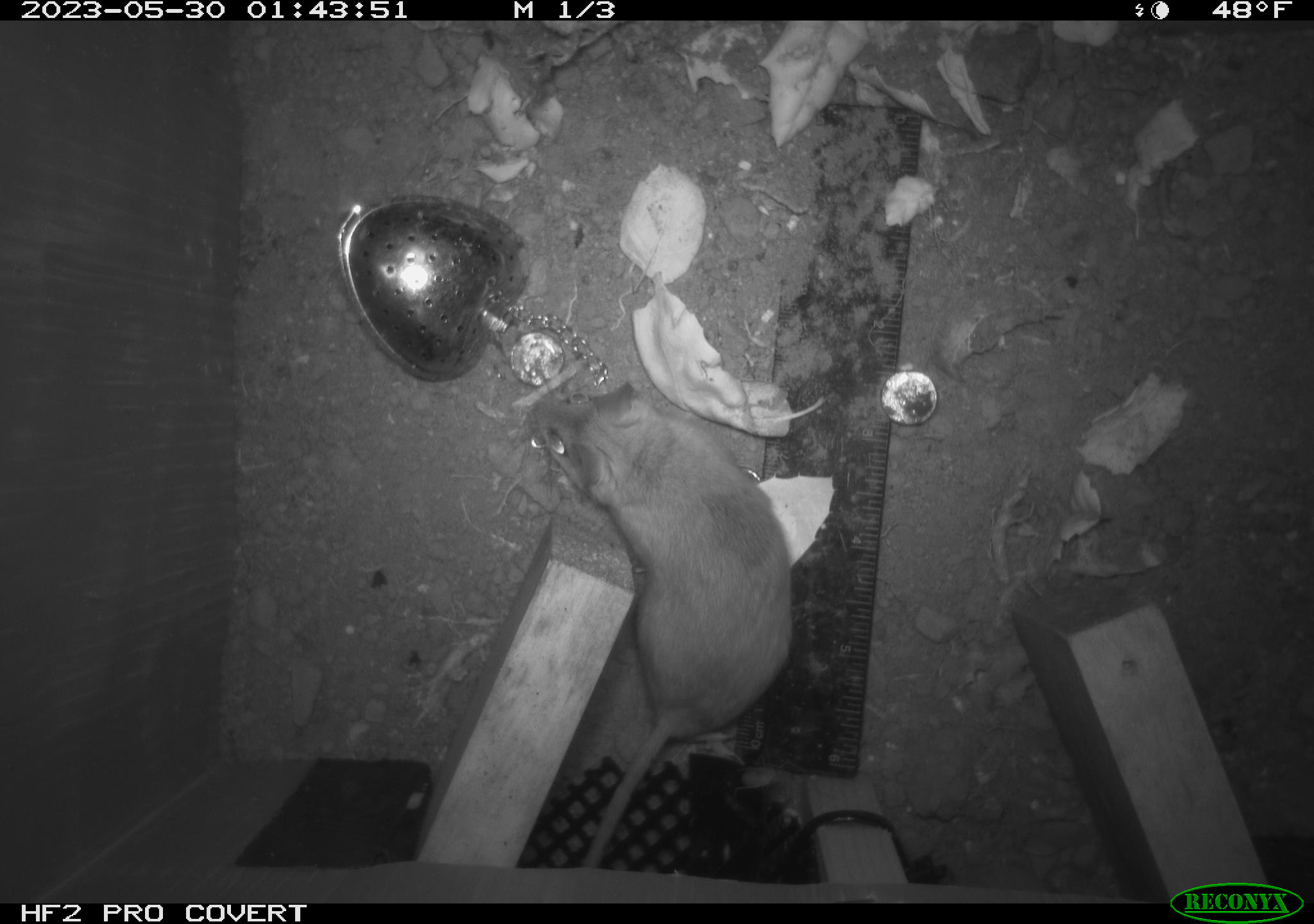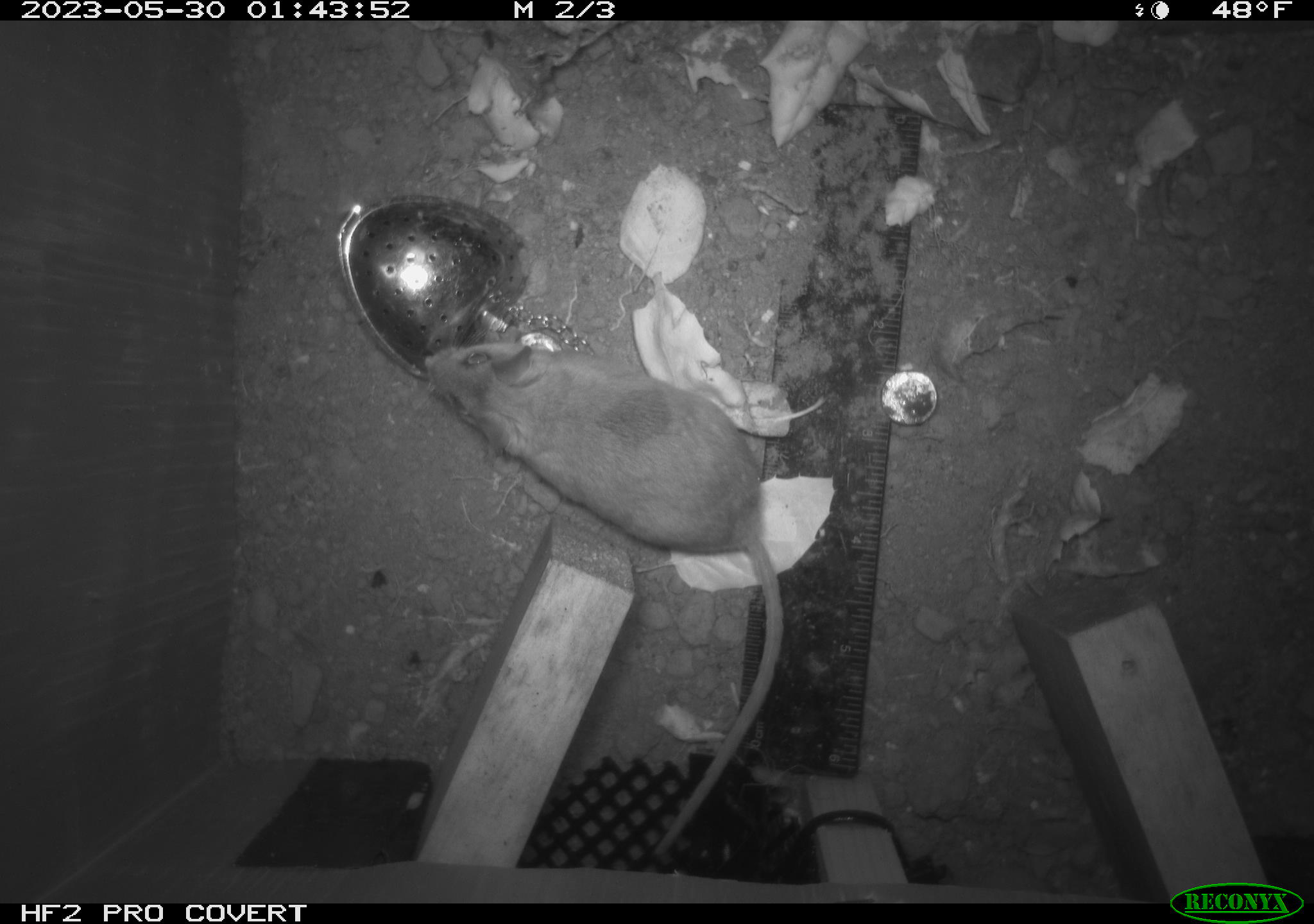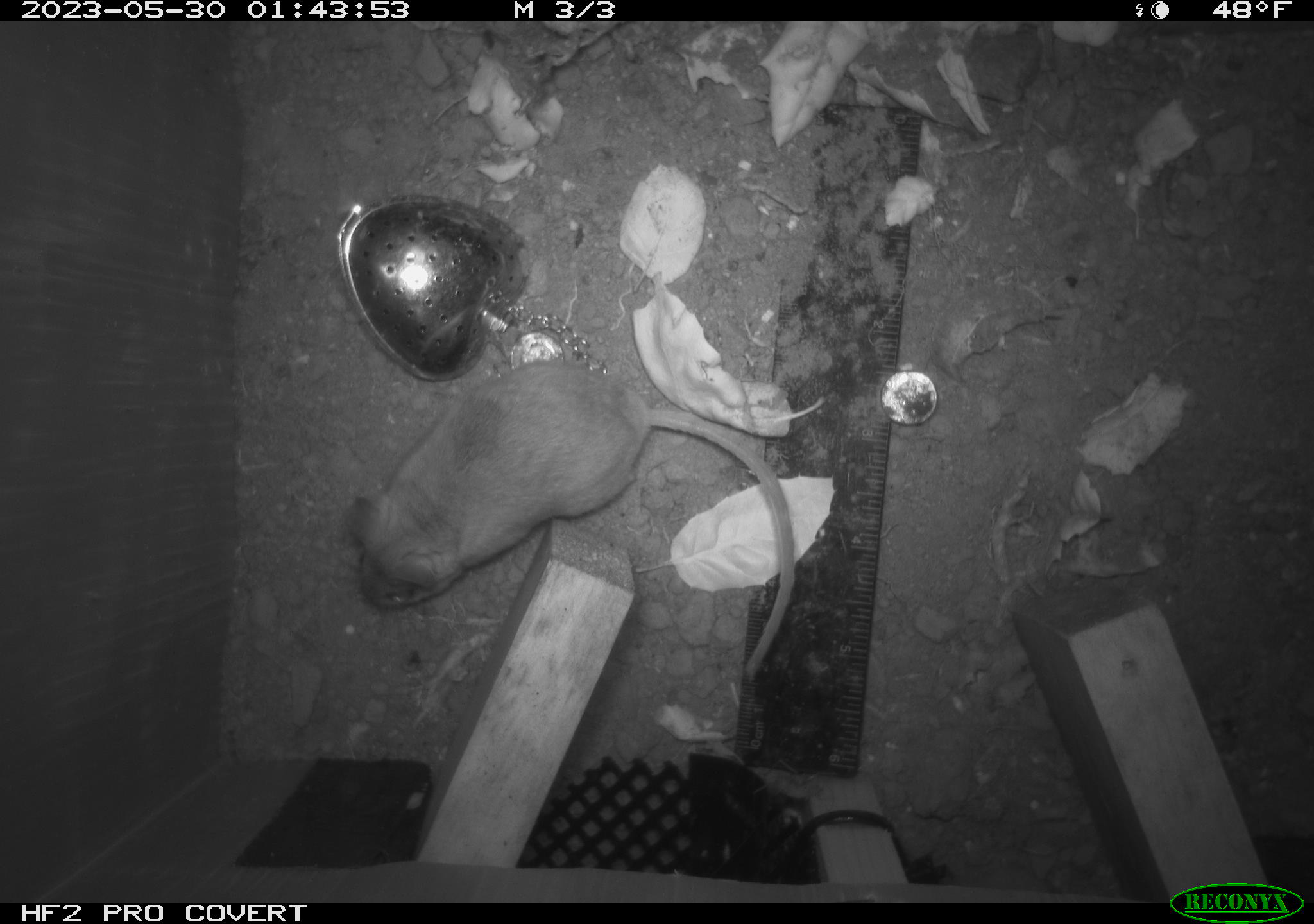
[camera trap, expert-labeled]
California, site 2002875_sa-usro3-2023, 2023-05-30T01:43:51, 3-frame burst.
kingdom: Animalia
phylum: Chordata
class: Mammalia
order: Rodentia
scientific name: Rodentia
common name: mouse species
Mouse species (Rodentia).